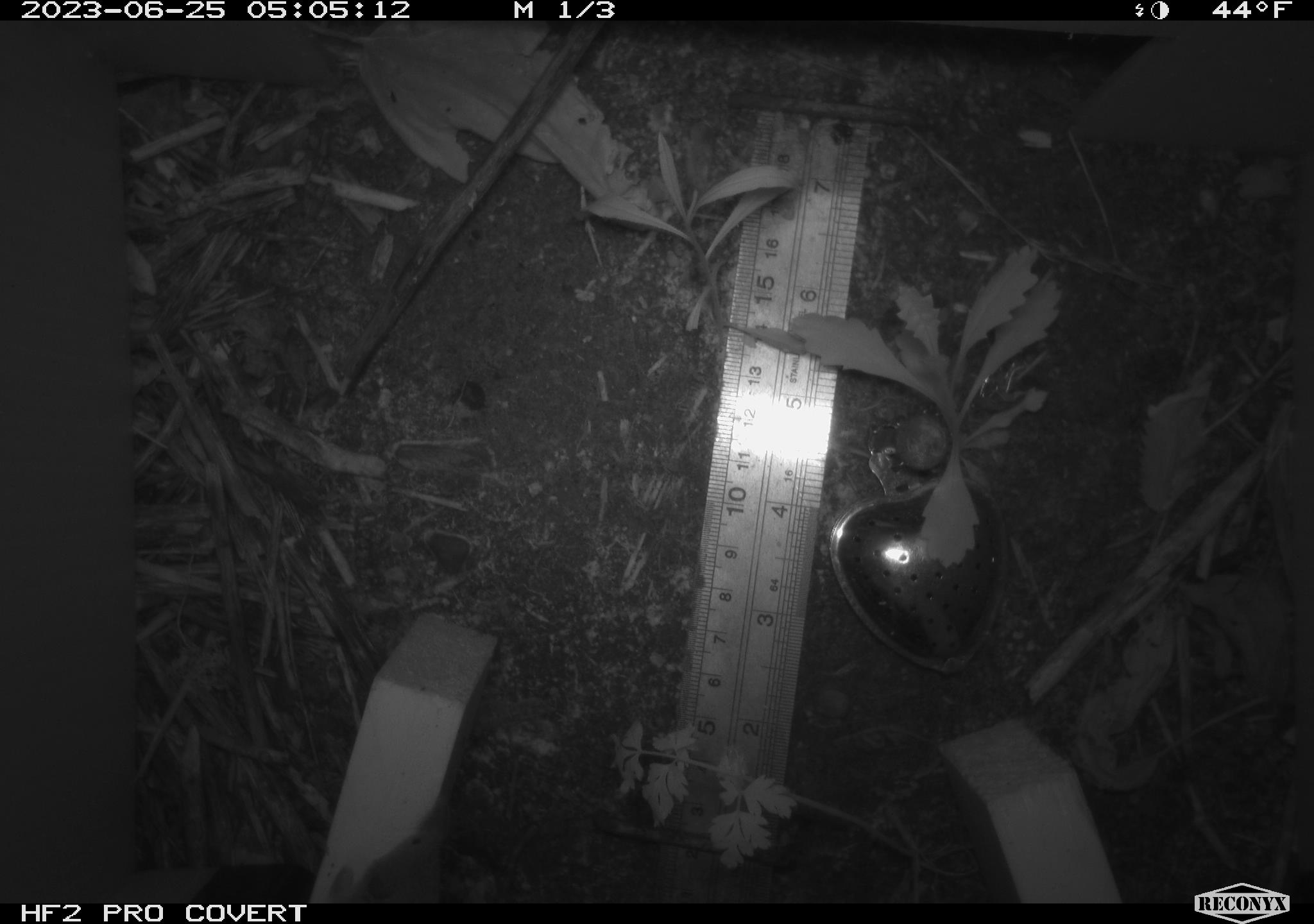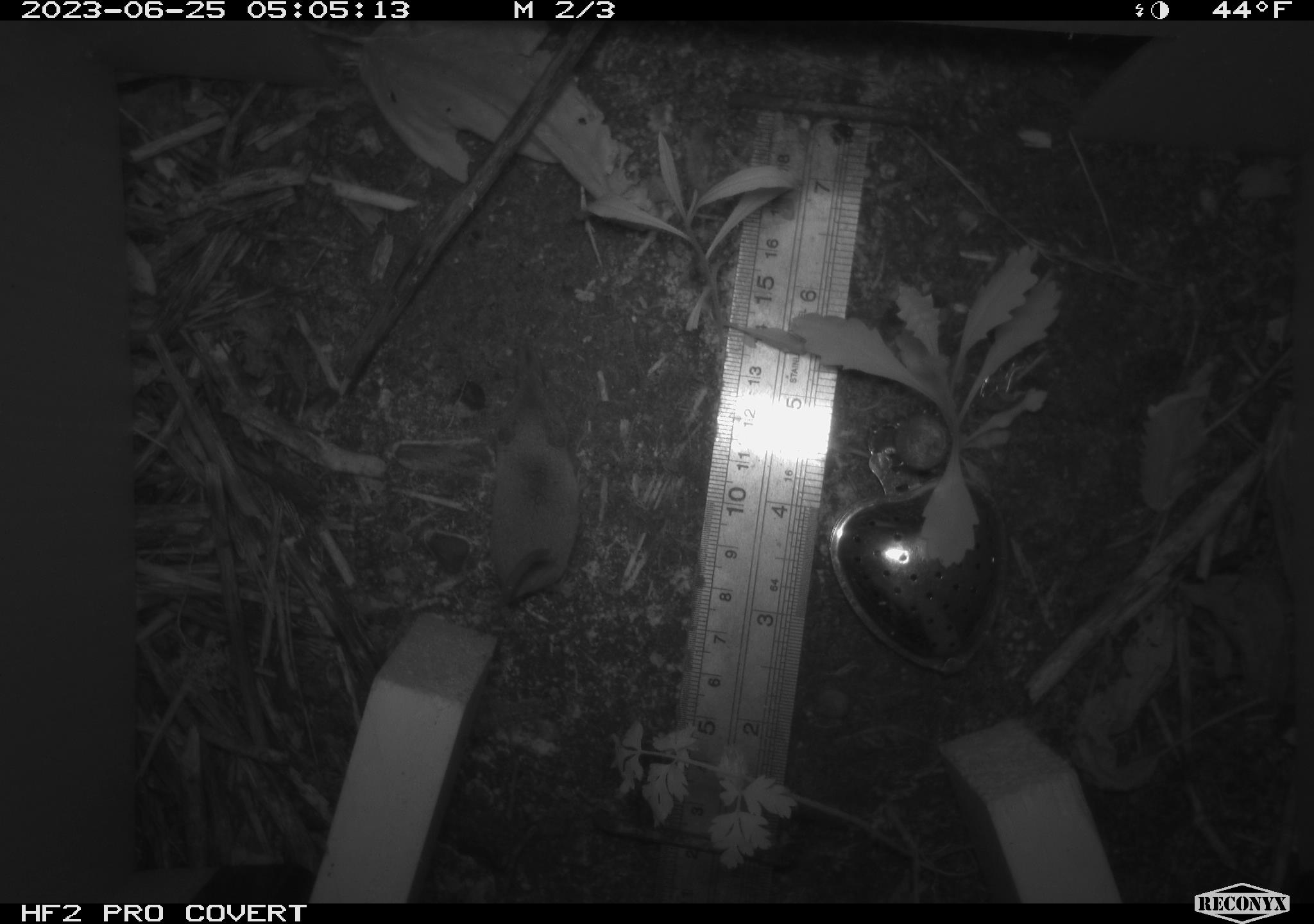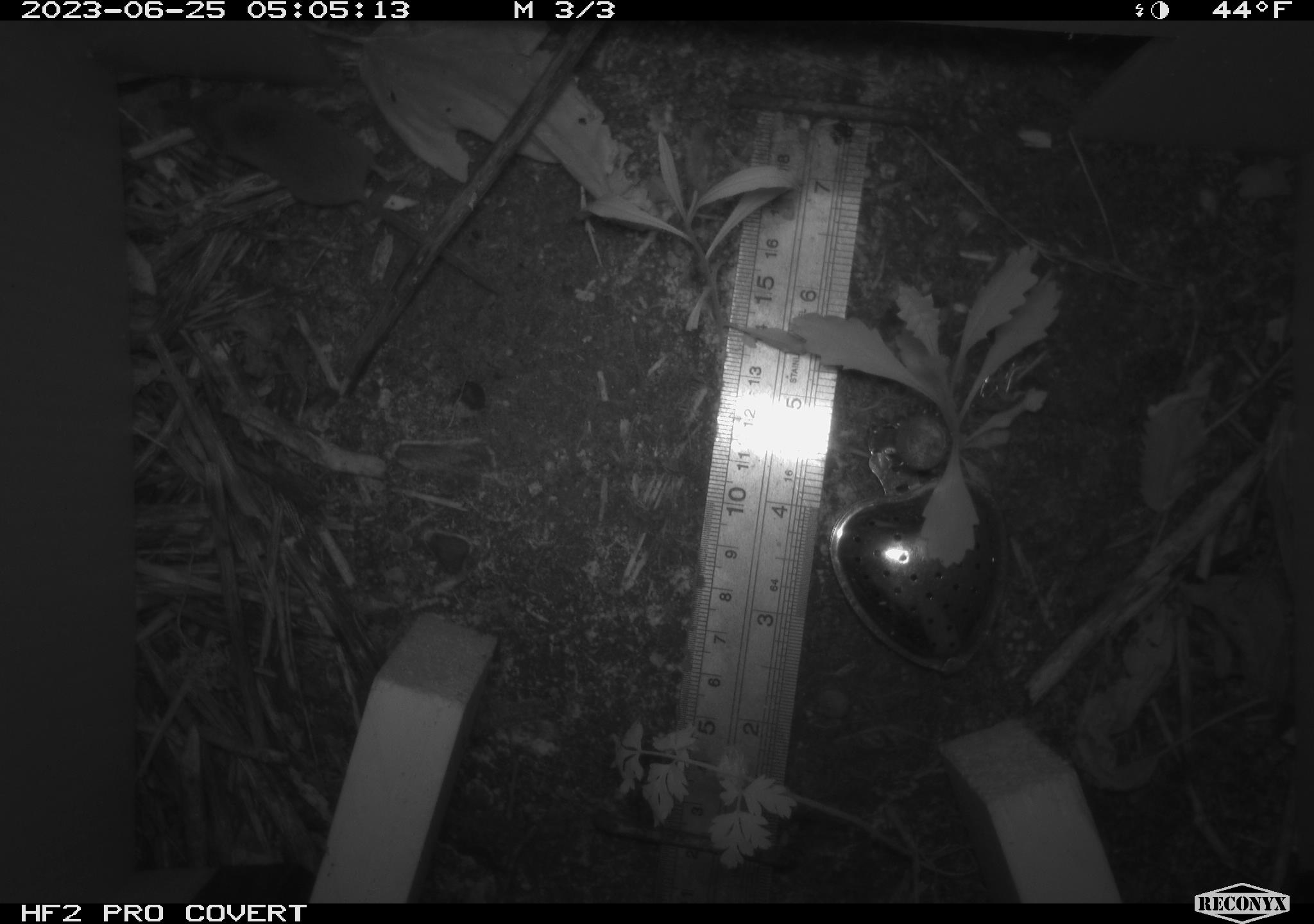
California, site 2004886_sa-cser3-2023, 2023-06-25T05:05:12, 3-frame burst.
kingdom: Animalia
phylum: Chordata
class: Mammalia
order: Eulipotyphla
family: Soricidae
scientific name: Soricidae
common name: shrews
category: soricidae family